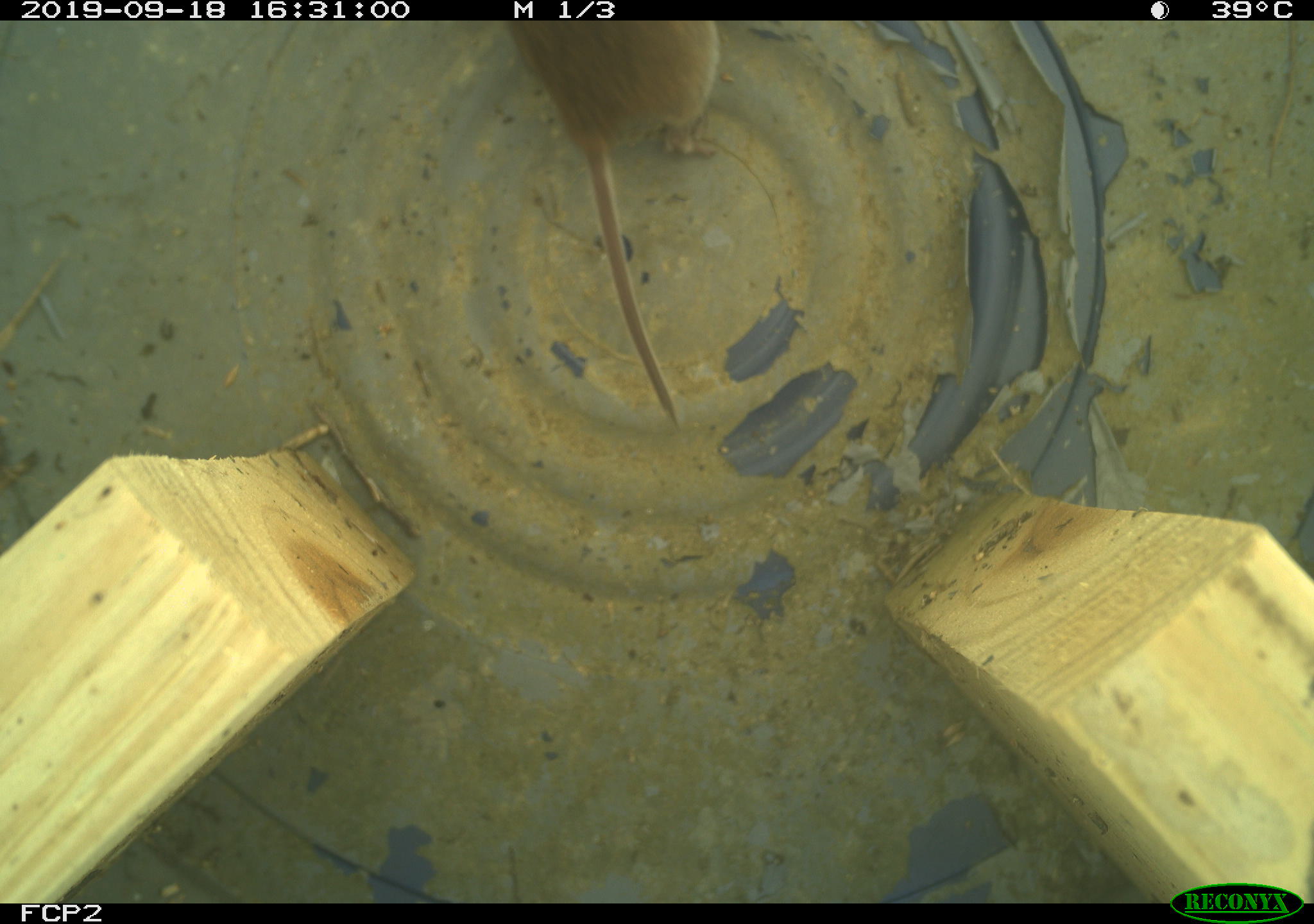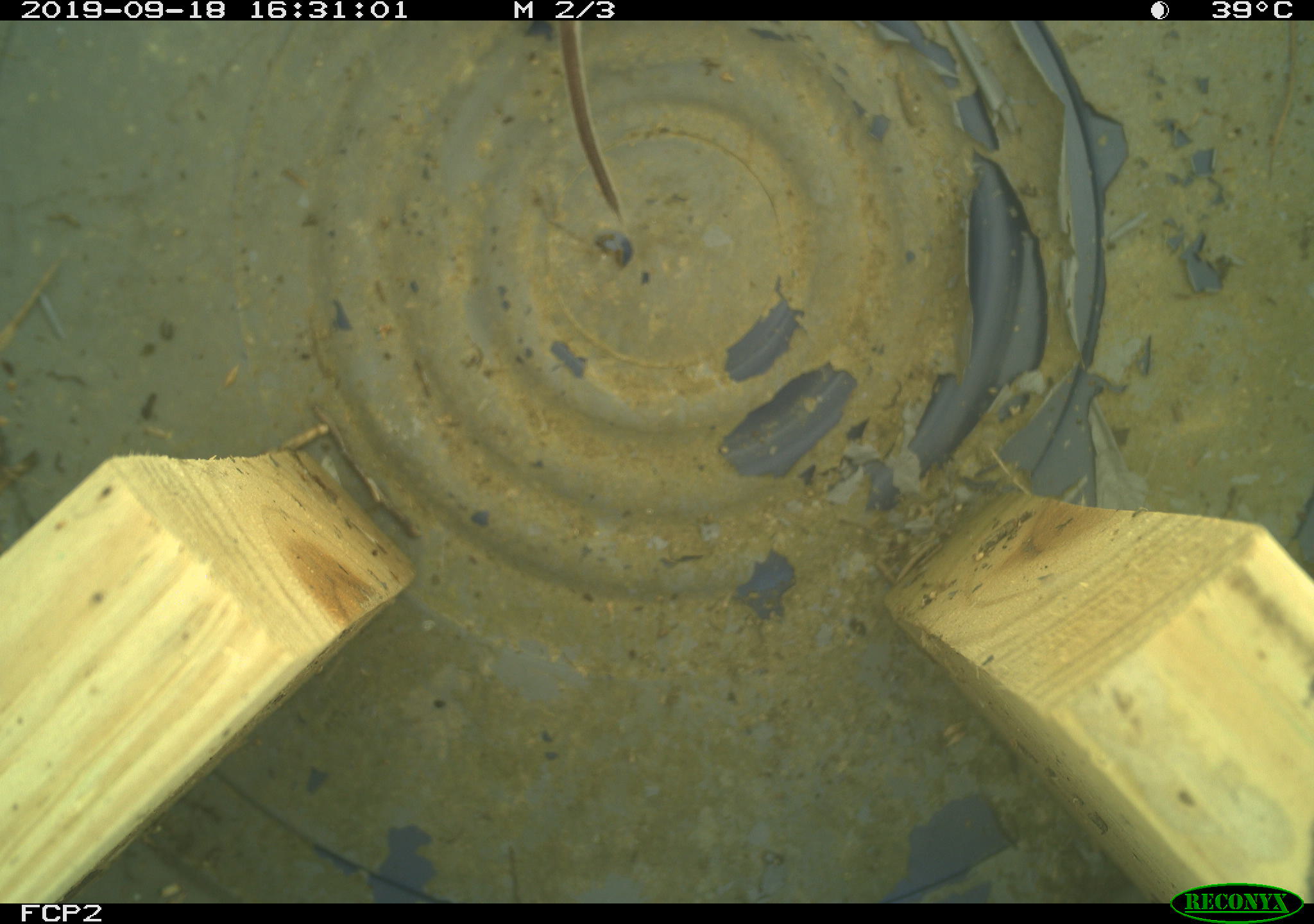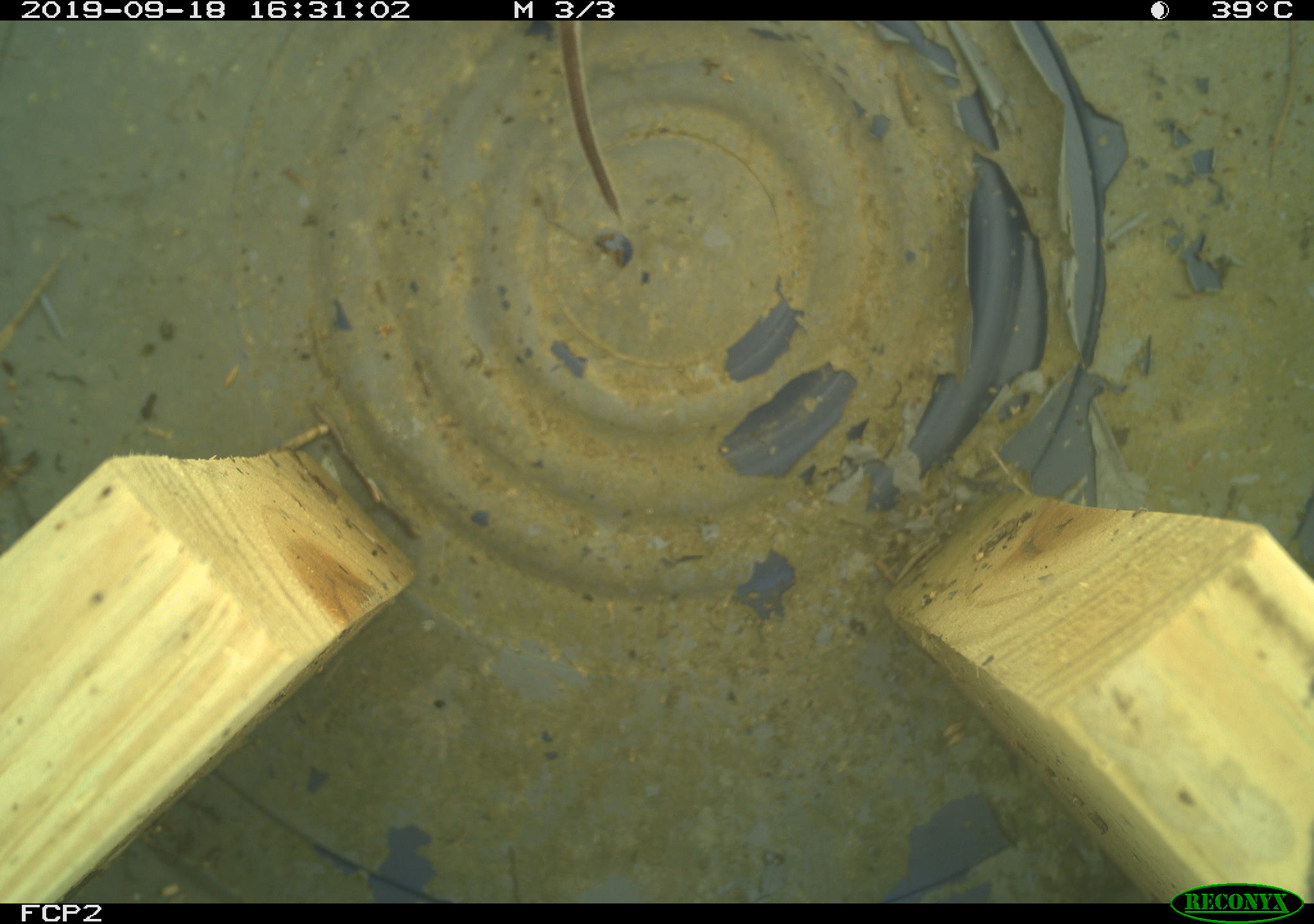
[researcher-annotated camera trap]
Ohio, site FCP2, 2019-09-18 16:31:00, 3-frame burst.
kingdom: Animalia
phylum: Chordata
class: Mammalia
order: Rodentia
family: Cricetidae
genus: Microtus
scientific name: Microtus pennsylvanicus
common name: meadow vole